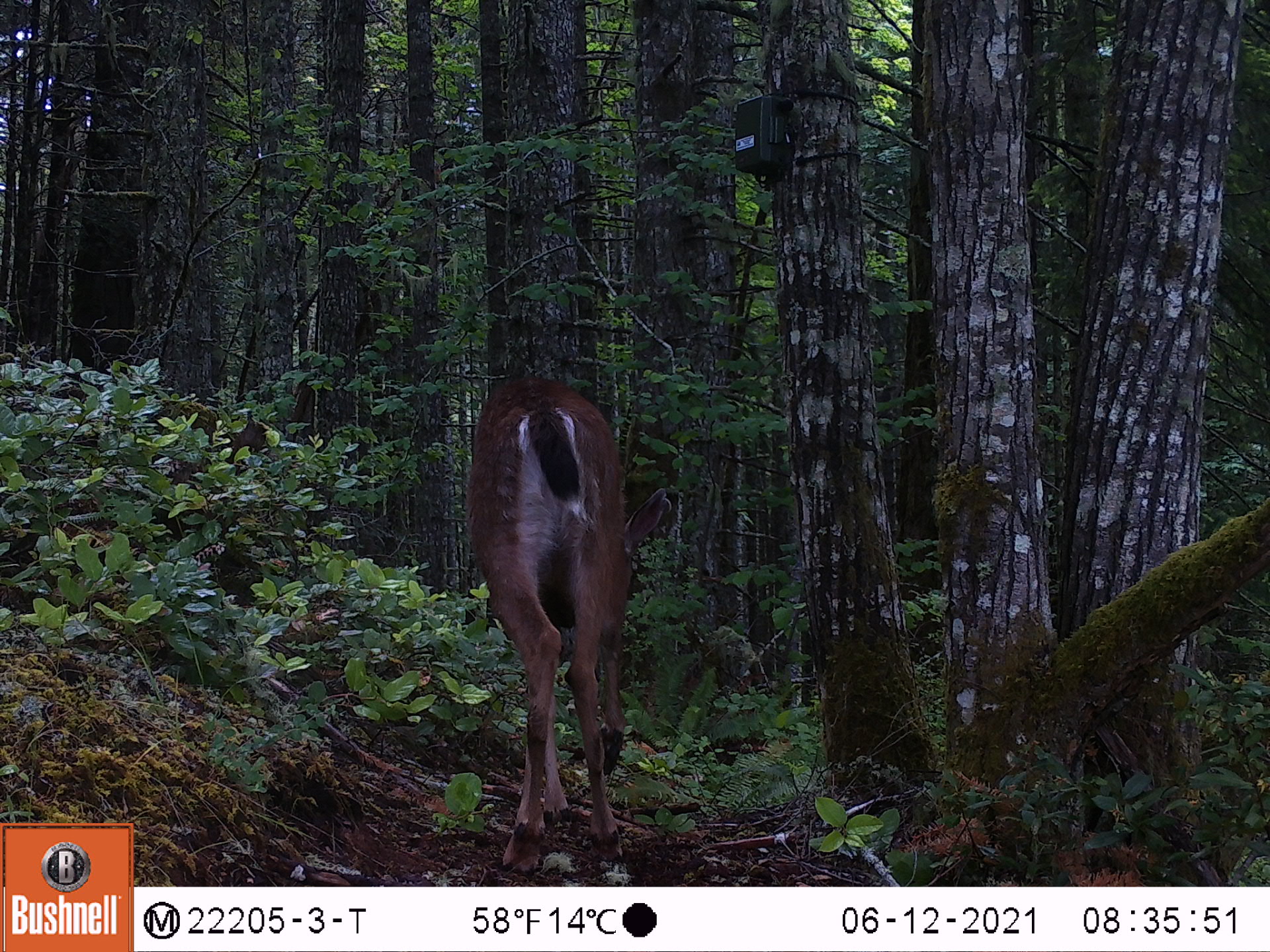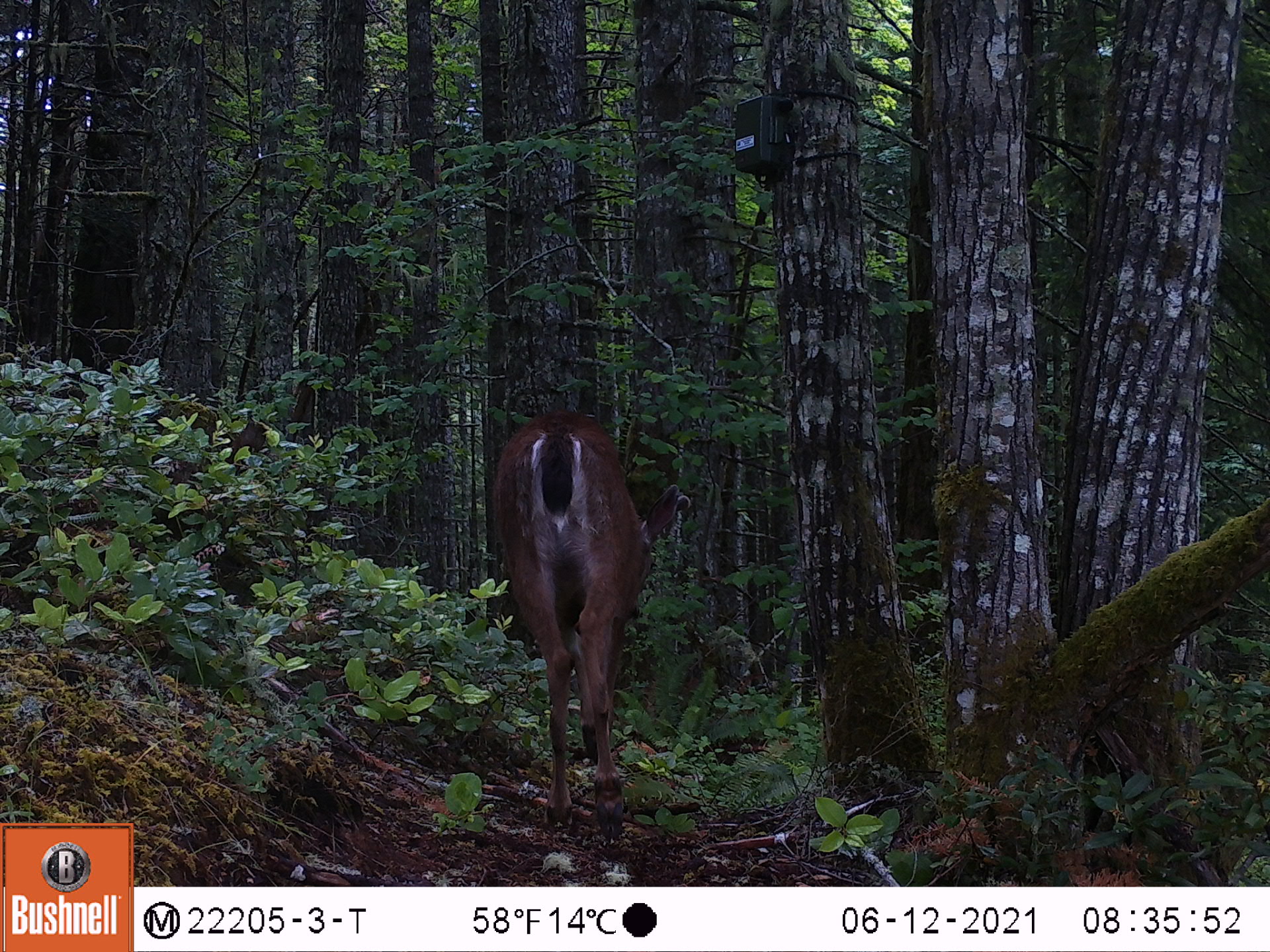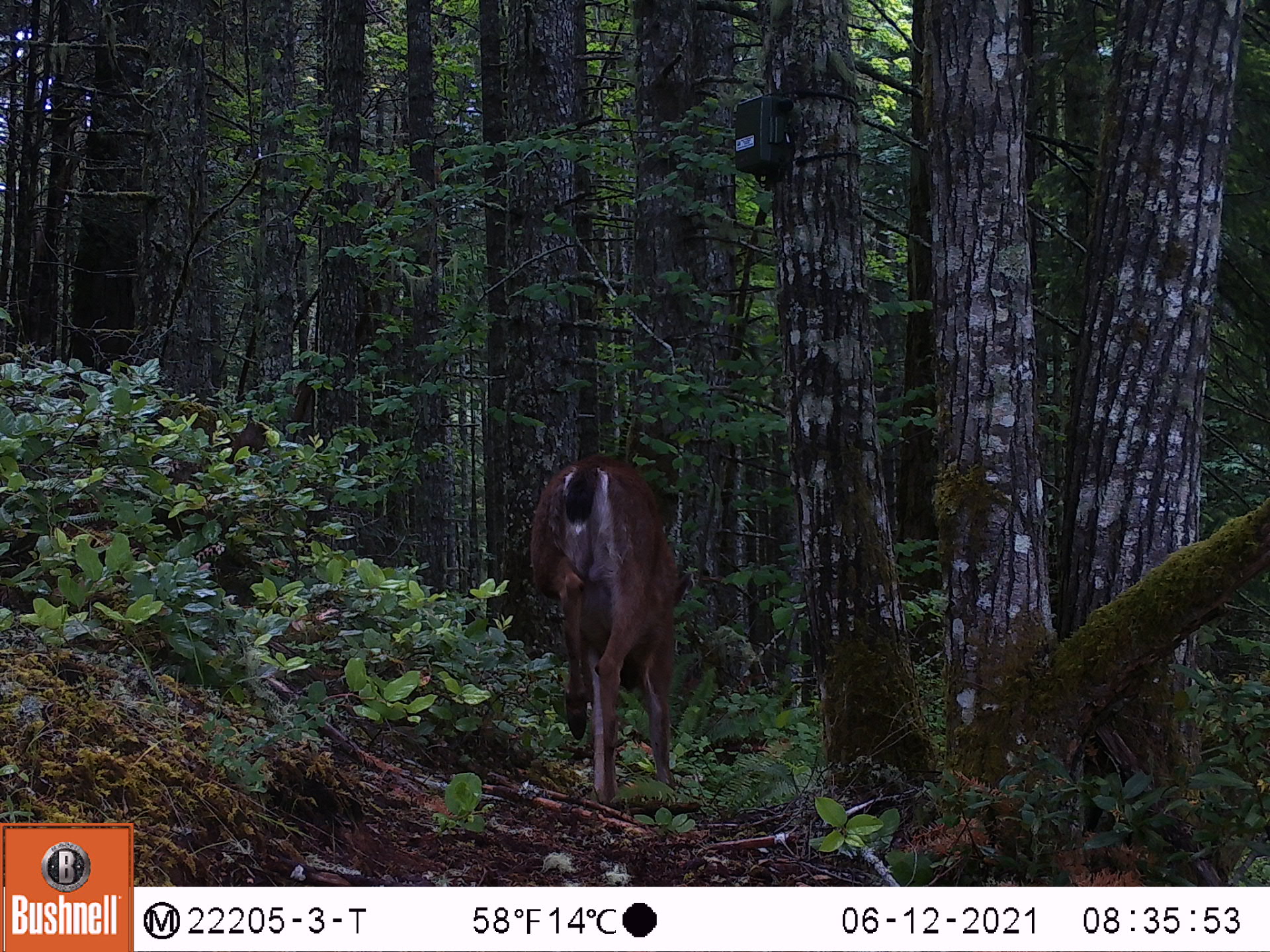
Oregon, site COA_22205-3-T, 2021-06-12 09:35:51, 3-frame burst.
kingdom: Animalia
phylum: Chordata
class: Mammalia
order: Artiodactyla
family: Cervidae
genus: Odocoileus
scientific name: Odocoileus hemionus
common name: black-tailed deer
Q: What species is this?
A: Black-tailed deer (Odocoileus hemionus).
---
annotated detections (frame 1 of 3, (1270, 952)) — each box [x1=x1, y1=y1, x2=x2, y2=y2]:
black-tailed deer: [x1=427, y1=350, x2=695, y2=882]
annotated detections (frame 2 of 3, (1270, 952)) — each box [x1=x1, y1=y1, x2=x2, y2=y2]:
black-tailed deer: [x1=485, y1=375, x2=736, y2=867]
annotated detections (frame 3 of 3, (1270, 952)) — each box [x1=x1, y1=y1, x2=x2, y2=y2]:
black-tailed deer: [x1=499, y1=443, x2=719, y2=842]